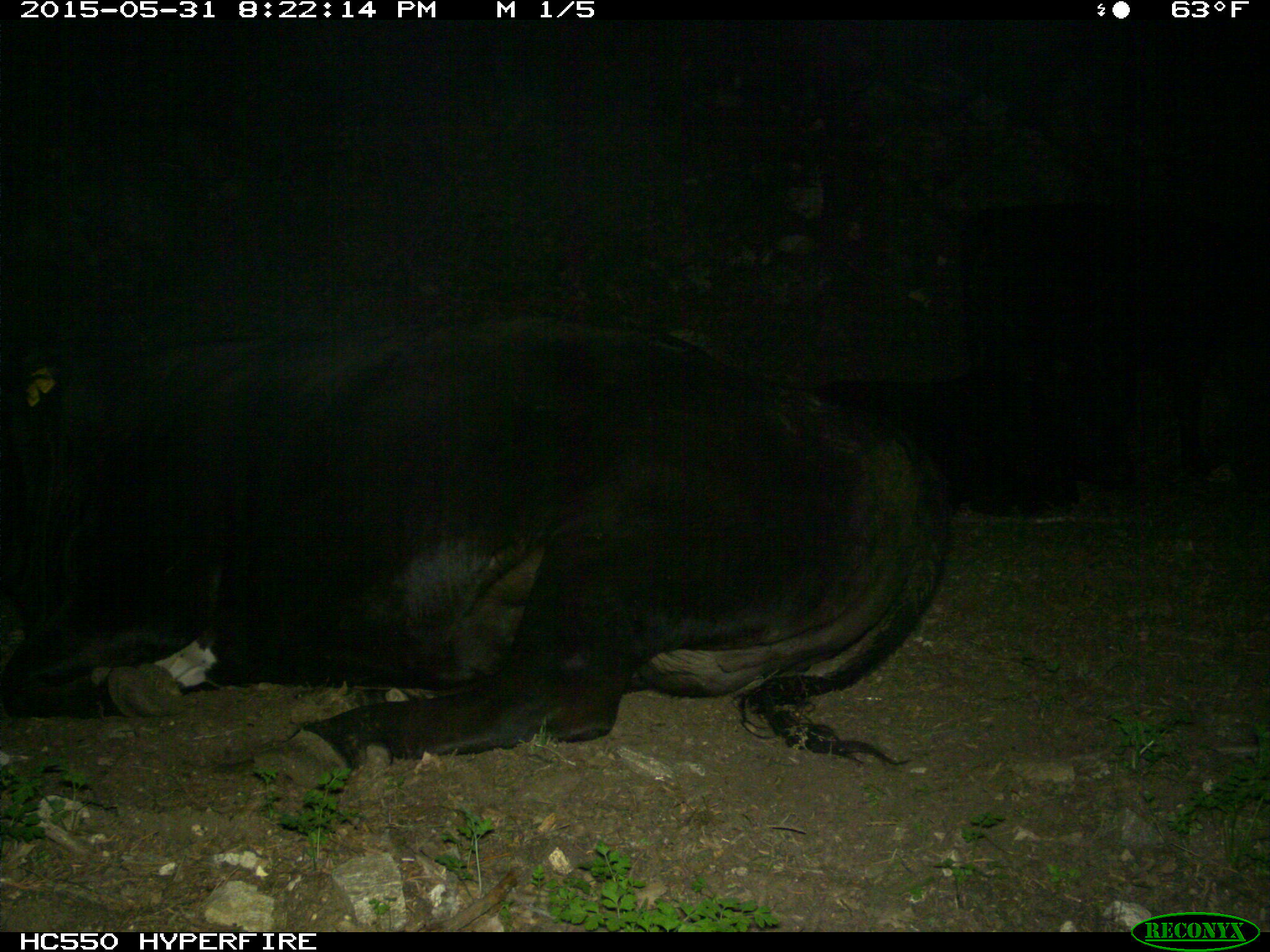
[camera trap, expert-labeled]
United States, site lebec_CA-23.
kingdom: Animalia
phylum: Chordata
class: Mammalia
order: Artiodactyla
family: Bovidae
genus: Bos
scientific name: Bos taurus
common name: domestic cow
Bos taurus (domestic cow).